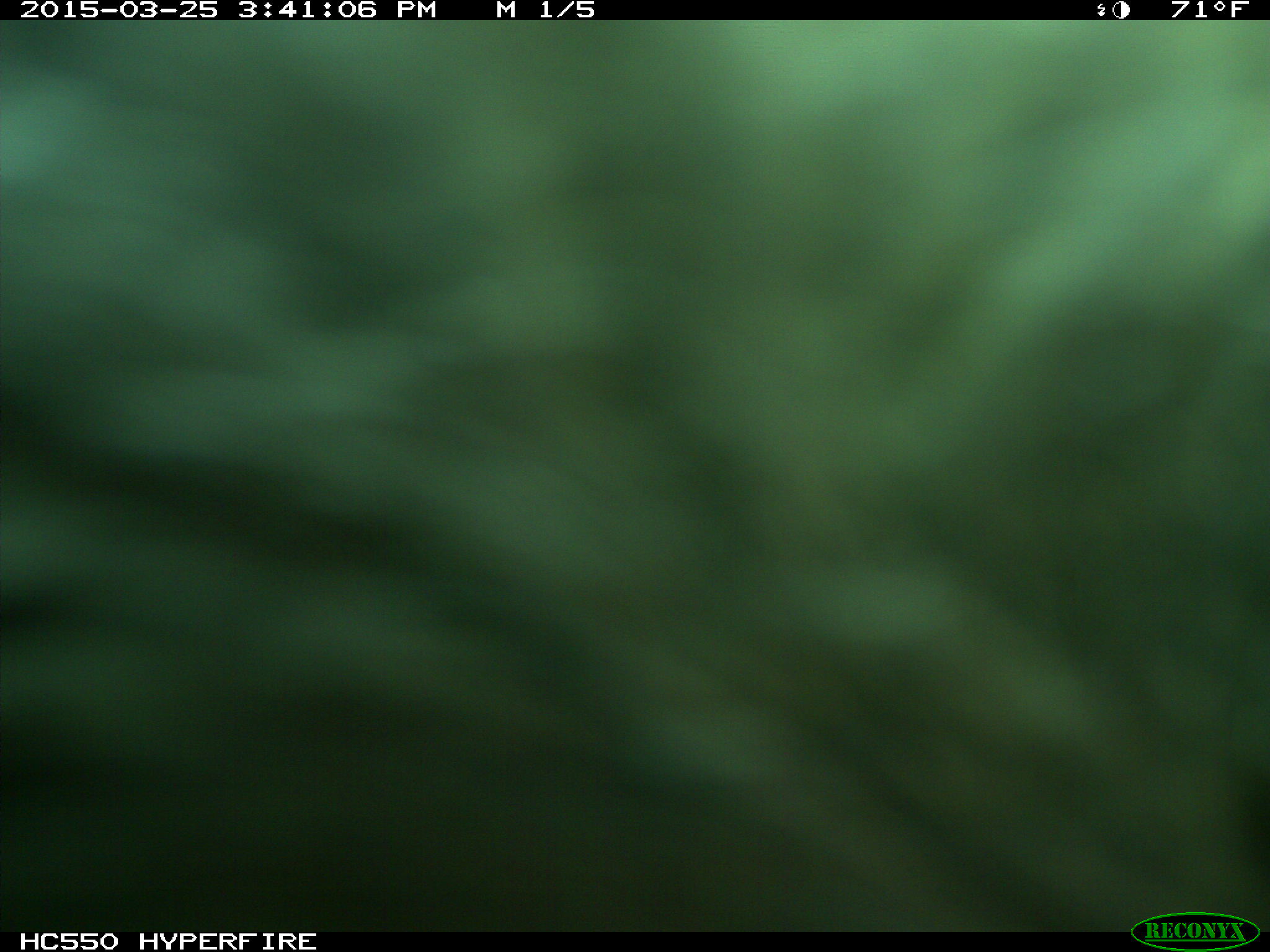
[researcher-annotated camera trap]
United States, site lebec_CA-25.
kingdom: Animalia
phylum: Chordata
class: Mammalia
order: Artiodactyla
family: Bovidae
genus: Bos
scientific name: Bos taurus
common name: domestic cow